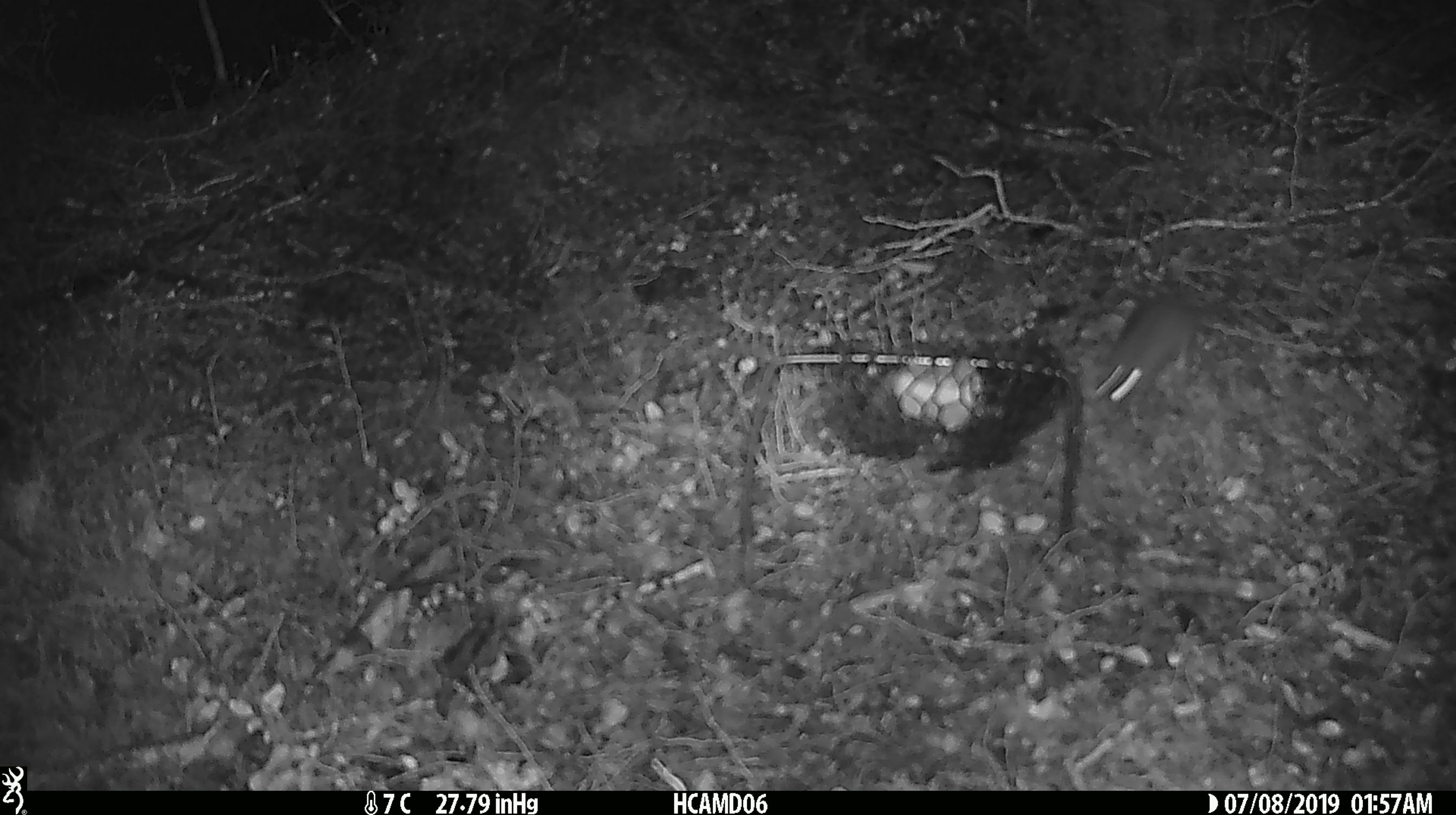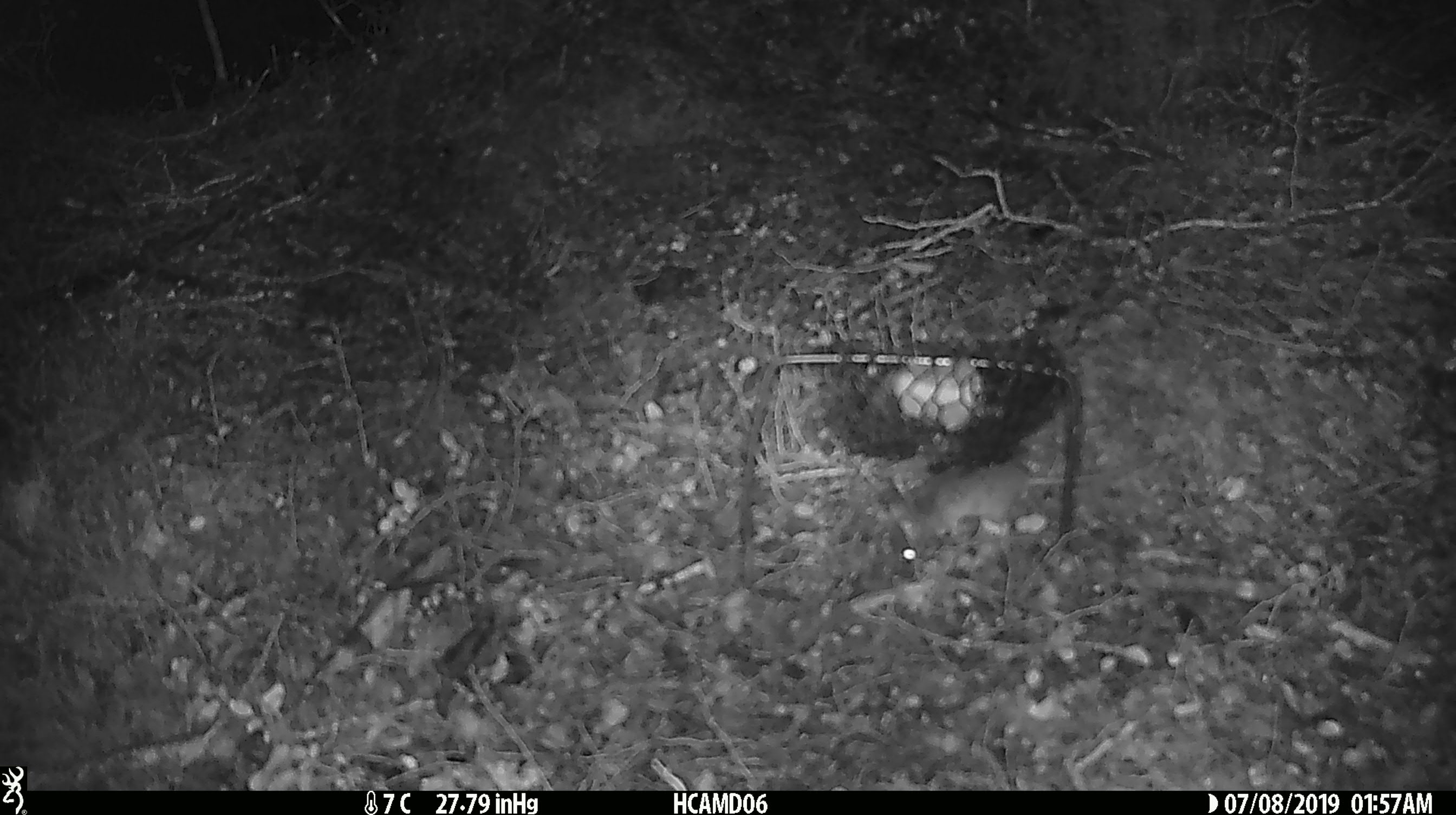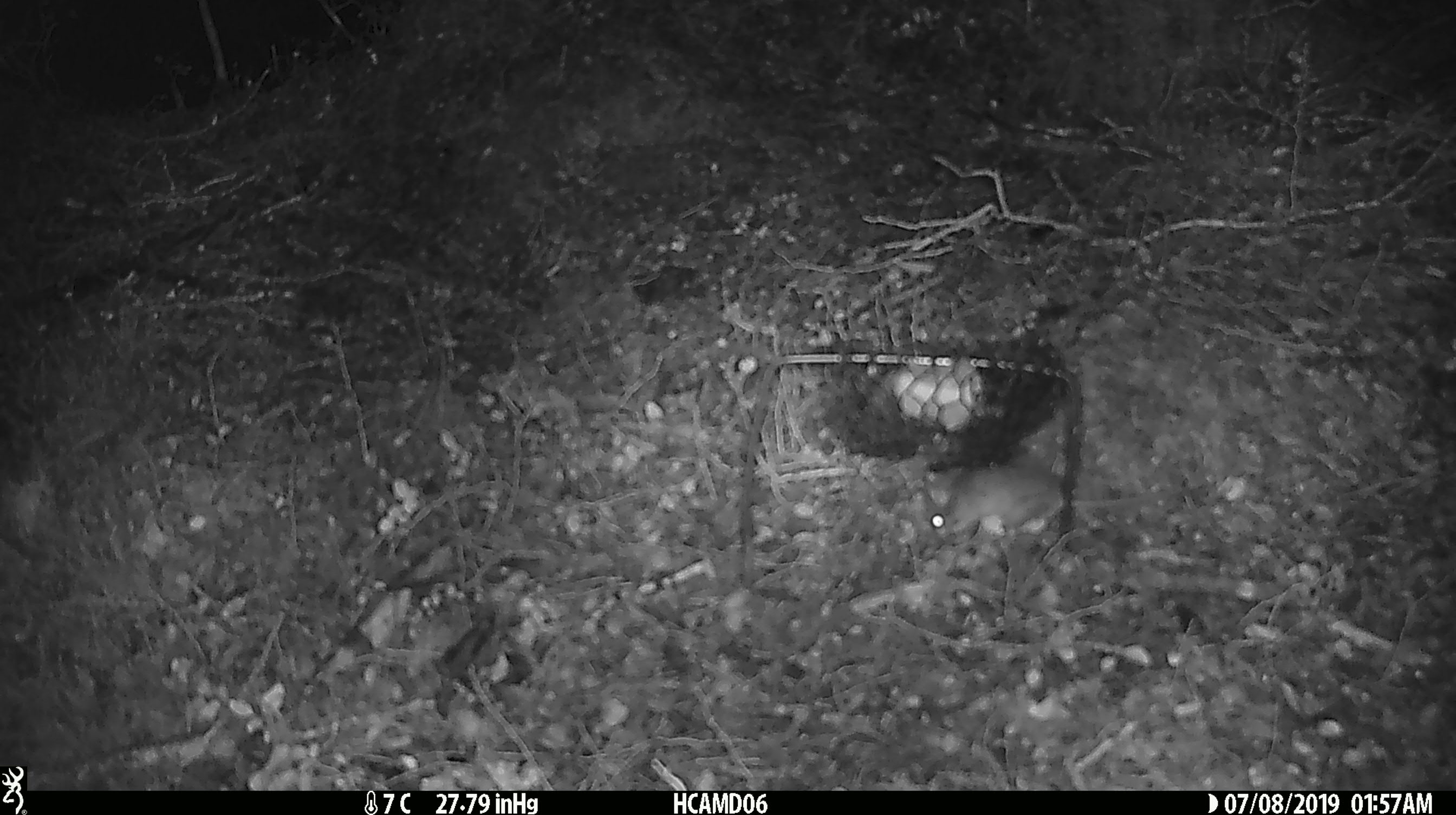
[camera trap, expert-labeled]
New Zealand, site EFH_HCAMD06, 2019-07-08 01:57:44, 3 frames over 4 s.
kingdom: Animalia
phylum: Chordata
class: Mammalia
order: Rodentia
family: Muridae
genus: Mus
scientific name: Mus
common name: mouse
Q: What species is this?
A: Mouse (Mus).